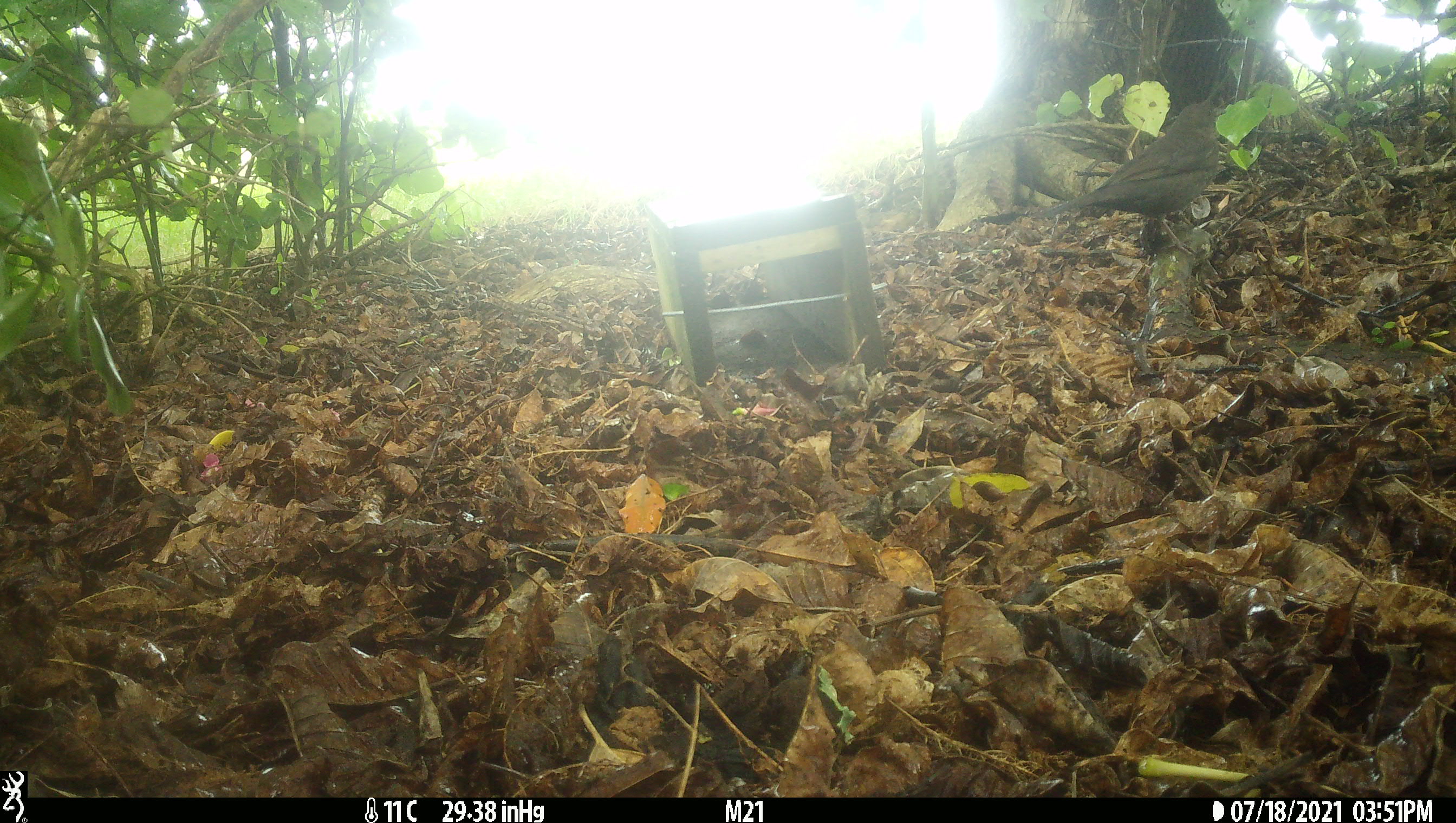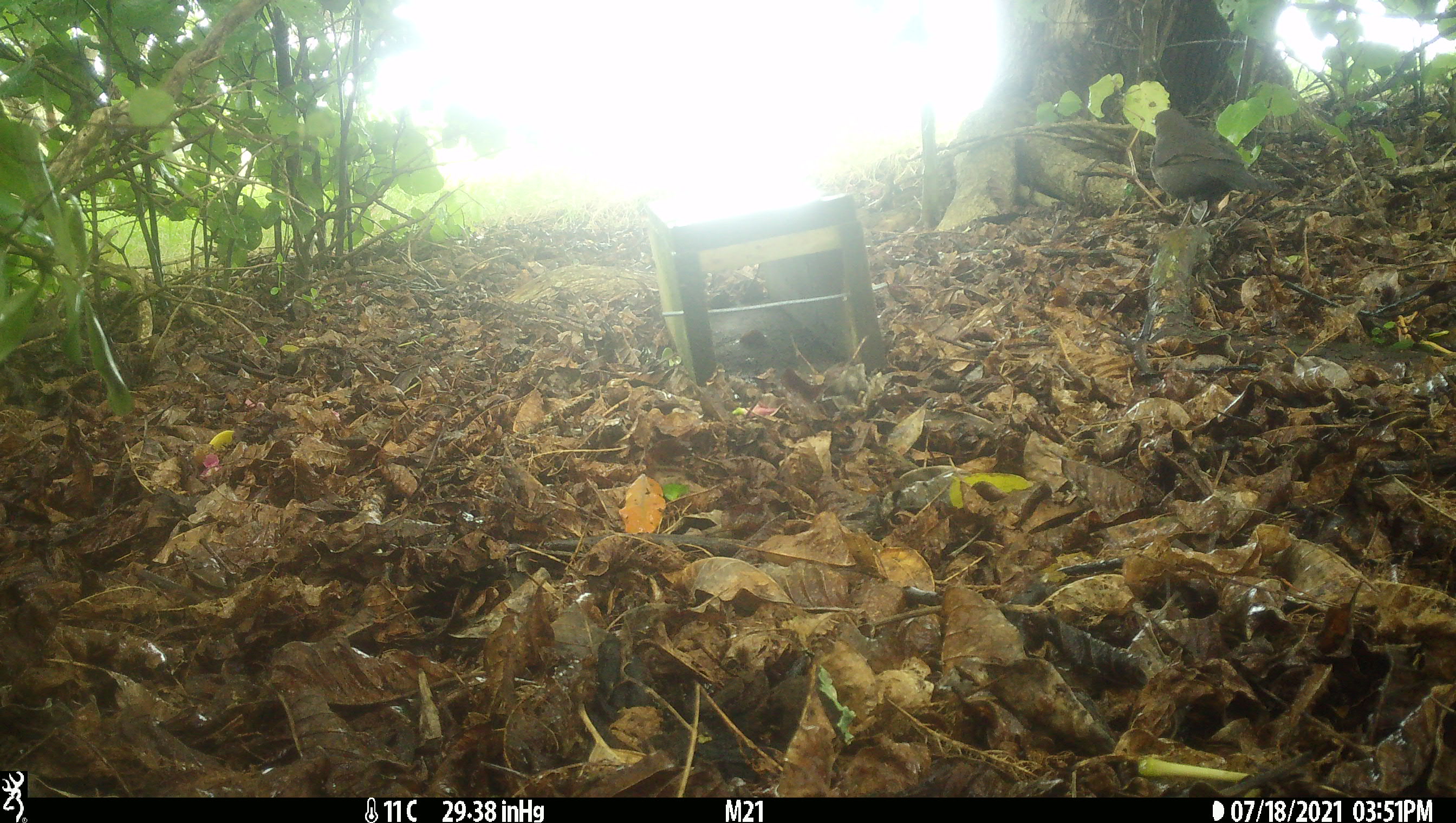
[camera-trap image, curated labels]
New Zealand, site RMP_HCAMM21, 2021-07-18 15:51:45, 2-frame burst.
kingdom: Animalia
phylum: Chordata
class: Aves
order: Passeriformes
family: Turdidae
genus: Turdus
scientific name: Turdus merula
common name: eurasian blackbird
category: blackbird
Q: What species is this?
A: Blackbird (eurasian blackbird) (Turdus merula).